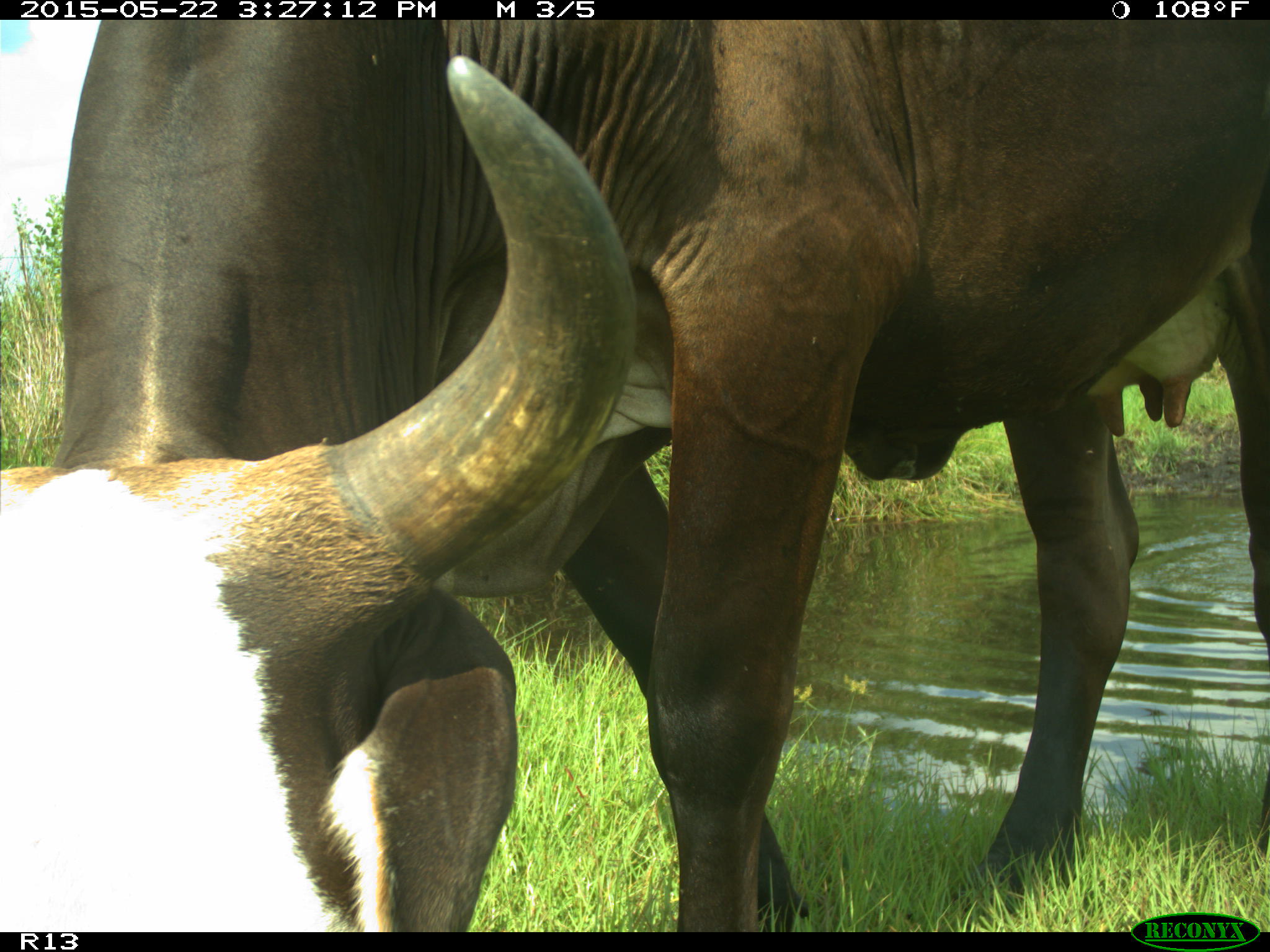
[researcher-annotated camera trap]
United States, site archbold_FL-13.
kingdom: Animalia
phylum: Chordata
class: Mammalia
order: Artiodactyla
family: Bovidae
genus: Bos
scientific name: Bos taurus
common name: domestic cow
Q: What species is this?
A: Bos taurus (domestic cow).